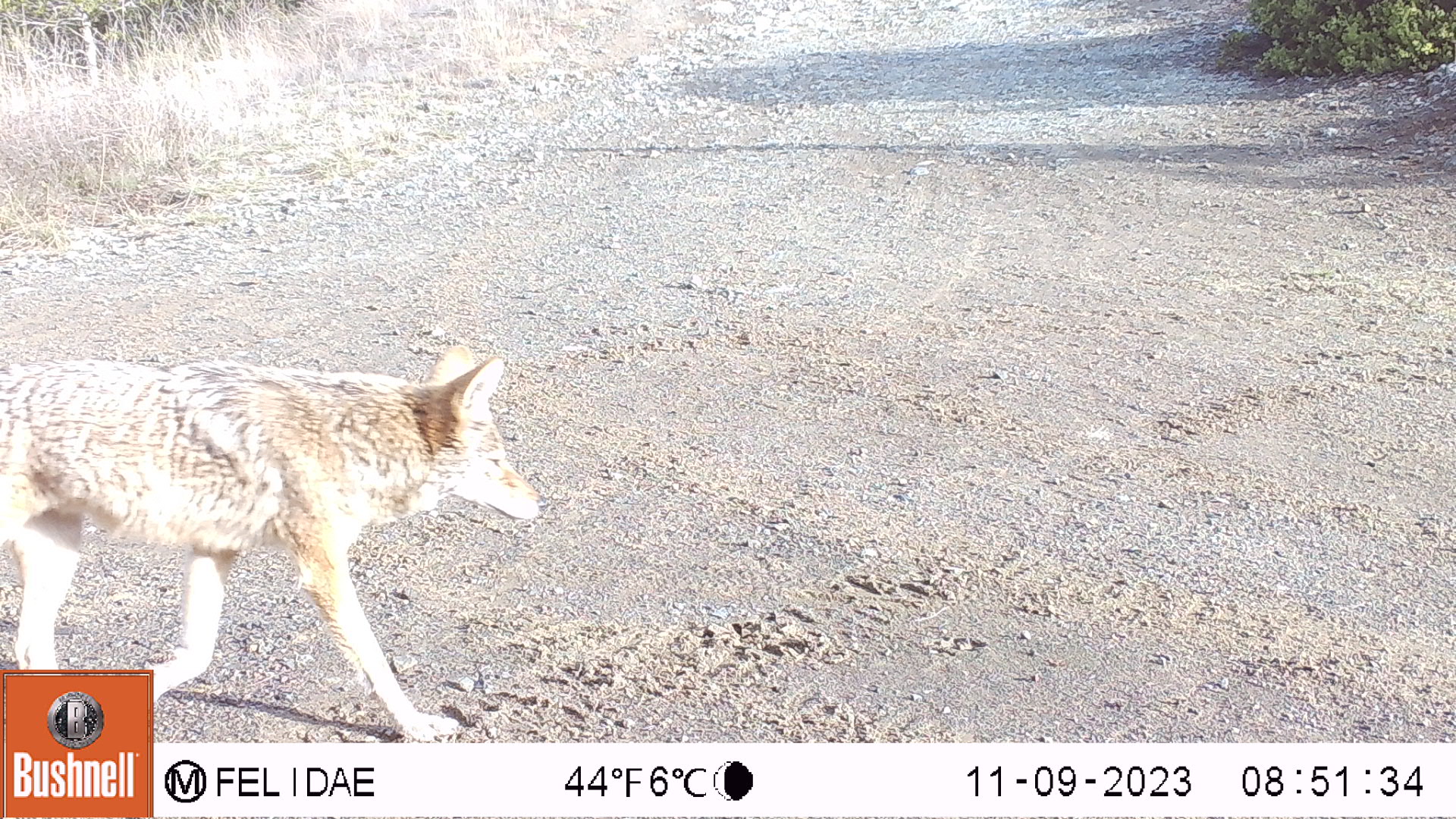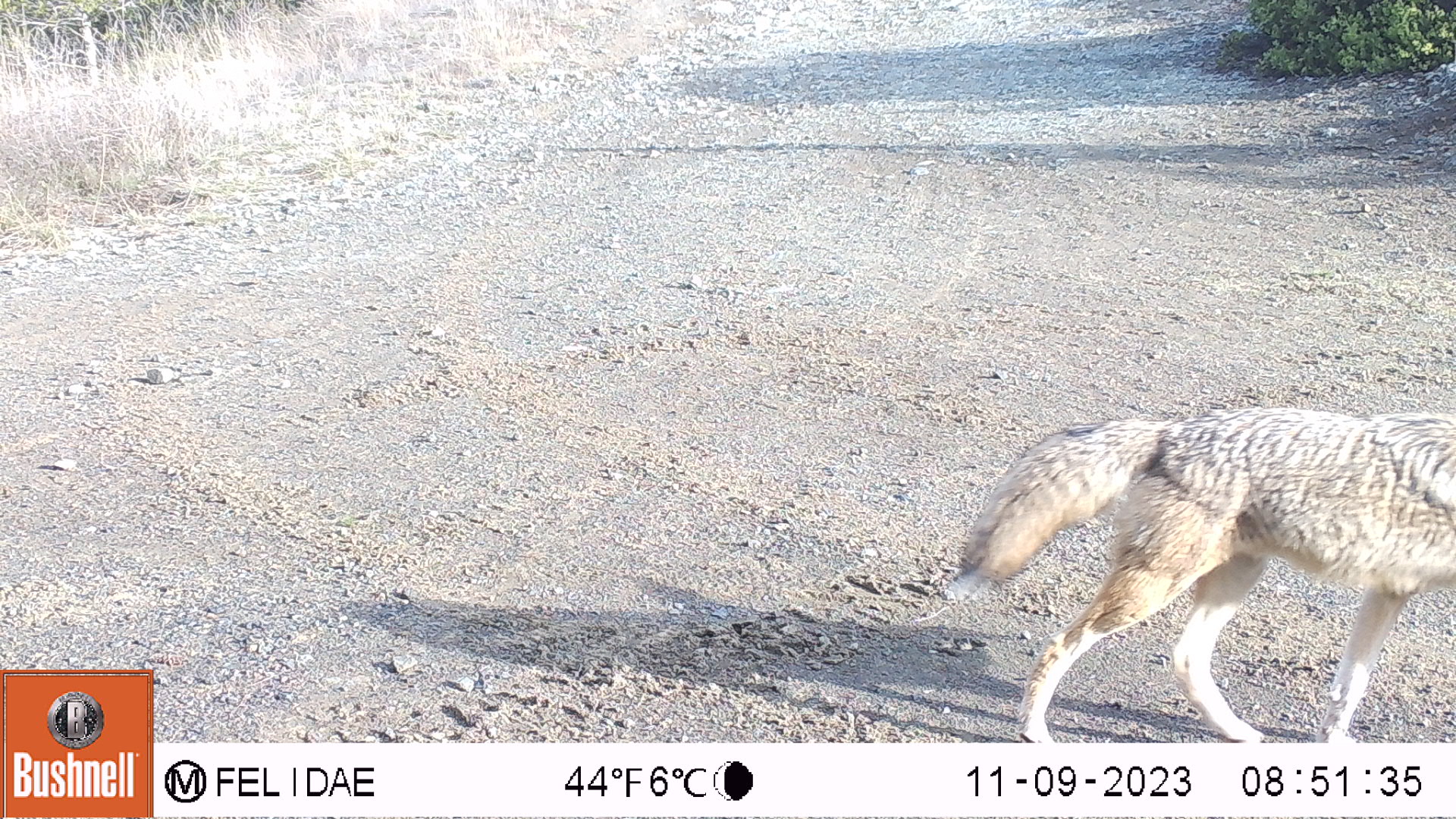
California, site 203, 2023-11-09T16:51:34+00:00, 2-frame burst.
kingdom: Animalia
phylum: Chordata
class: Mammalia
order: Carnivora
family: Canidae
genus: Canis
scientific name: Canis latrans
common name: coyote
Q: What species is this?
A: Coyote (Canis latrans).